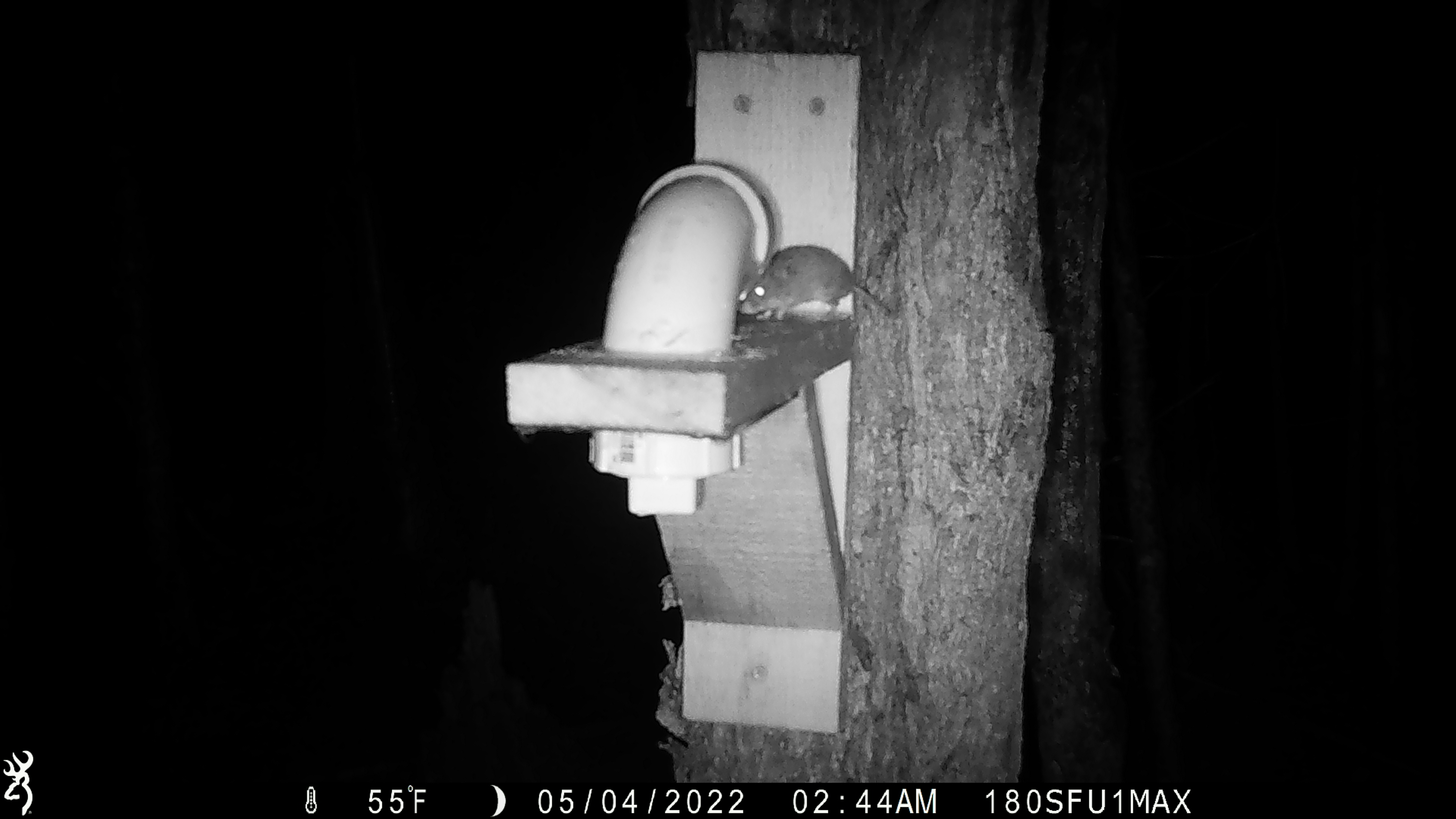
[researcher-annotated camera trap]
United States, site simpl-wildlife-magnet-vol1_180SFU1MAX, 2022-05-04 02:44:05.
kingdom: Animalia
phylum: Chordata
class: Mammalia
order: Rodentia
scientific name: Rodentia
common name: mouse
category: mouse sp.